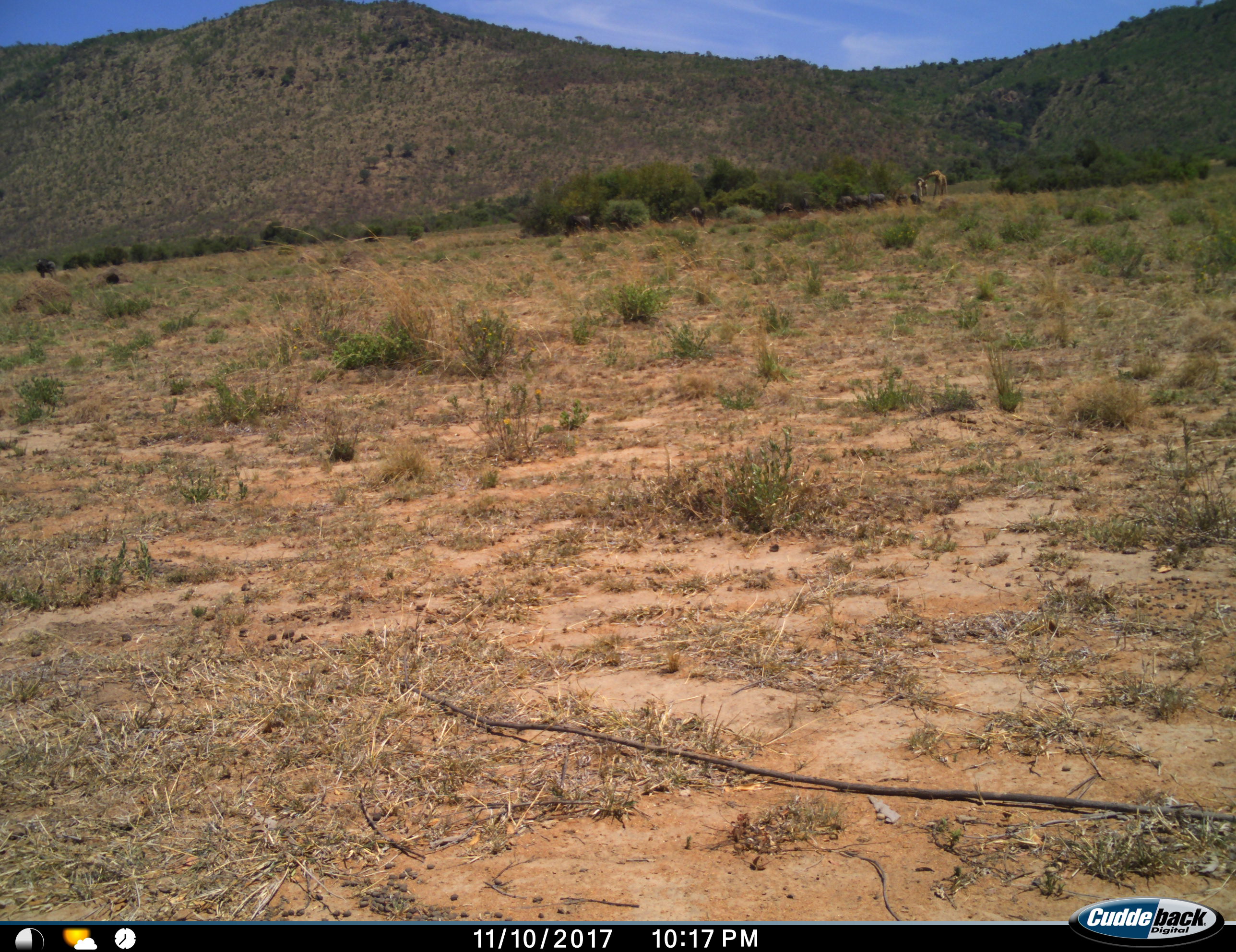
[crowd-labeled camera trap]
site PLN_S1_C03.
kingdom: Animalia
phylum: Chordata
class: Mammalia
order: Artiodactyla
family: Giraffidae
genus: Giraffa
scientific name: Giraffa camelopardalis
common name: giraffe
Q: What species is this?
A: Giraffe (Giraffa camelopardalis).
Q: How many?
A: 2.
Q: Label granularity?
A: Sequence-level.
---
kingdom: Animalia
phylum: Chordata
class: Mammalia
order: Artiodactyla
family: Bovidae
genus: Connochaetes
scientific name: Connochaetes taurinus taurinus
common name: blue wildebeest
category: wildebeestblue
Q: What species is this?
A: Wildebeestblue (blue wildebeest) (Connochaetes taurinus taurinus).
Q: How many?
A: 9.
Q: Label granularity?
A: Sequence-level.